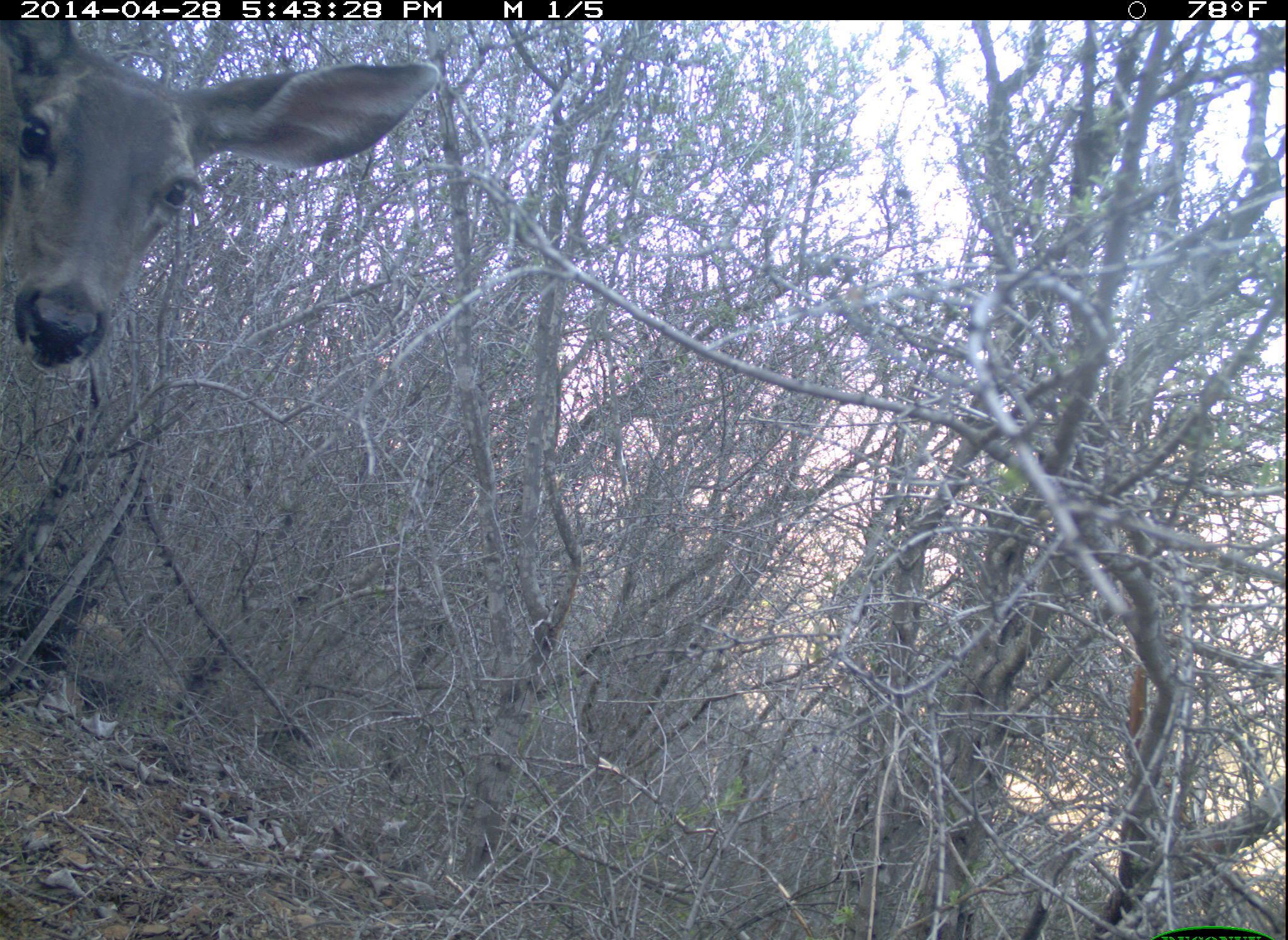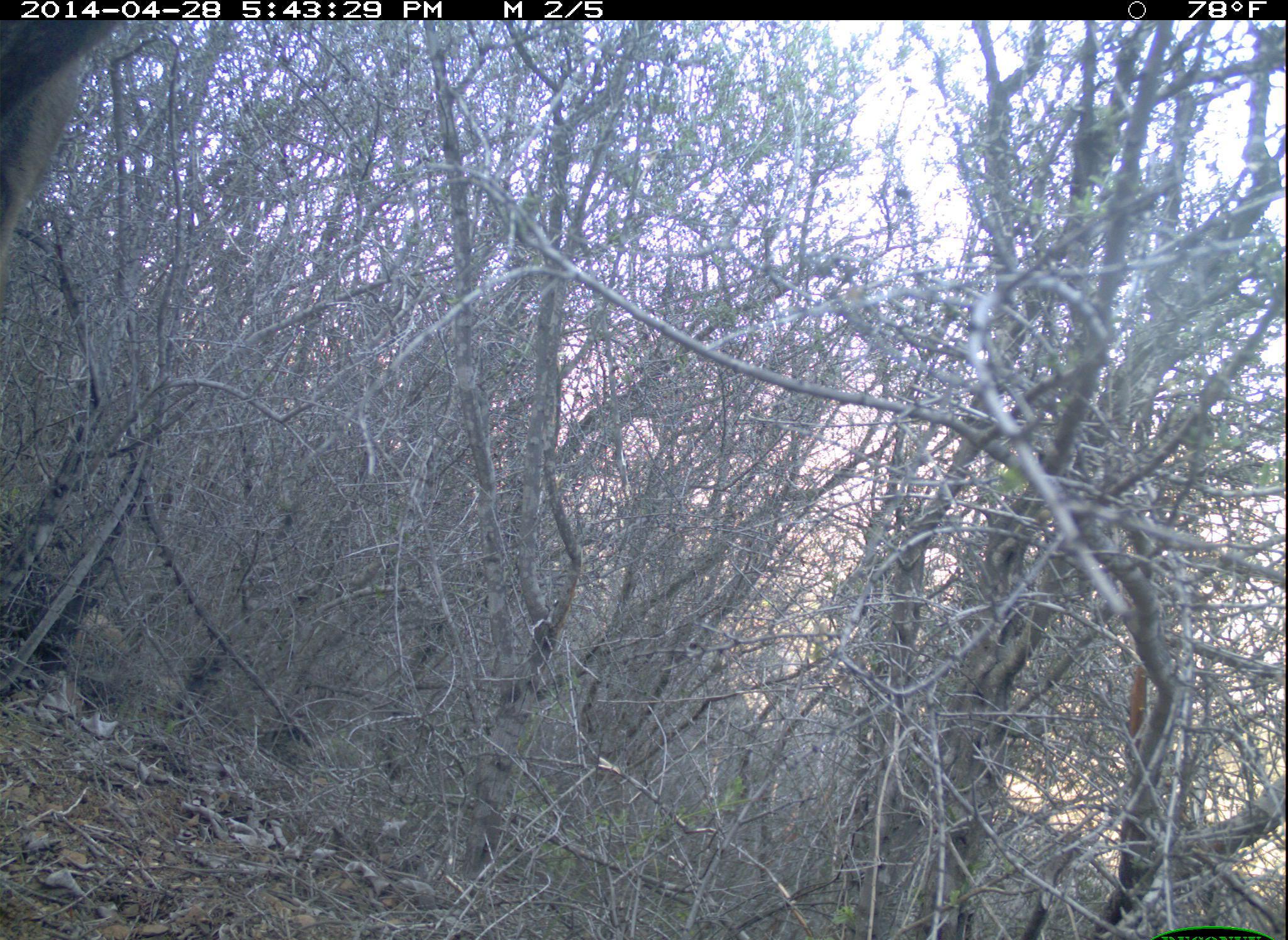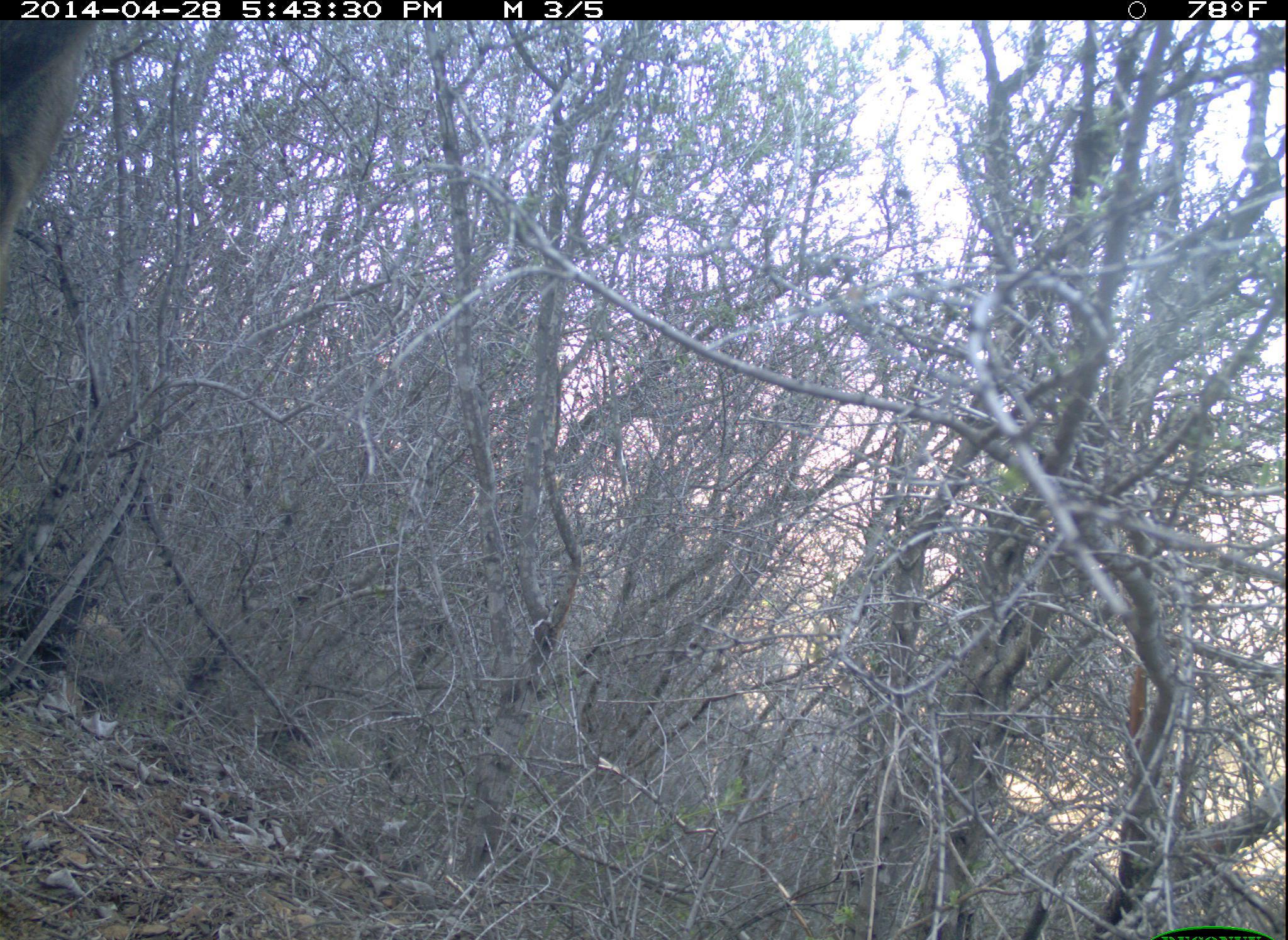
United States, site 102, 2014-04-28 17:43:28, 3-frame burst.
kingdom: Animalia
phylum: Chordata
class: Mammalia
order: Artiodactyla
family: Cervidae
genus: Odocoileus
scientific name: Odocoileus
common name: deer